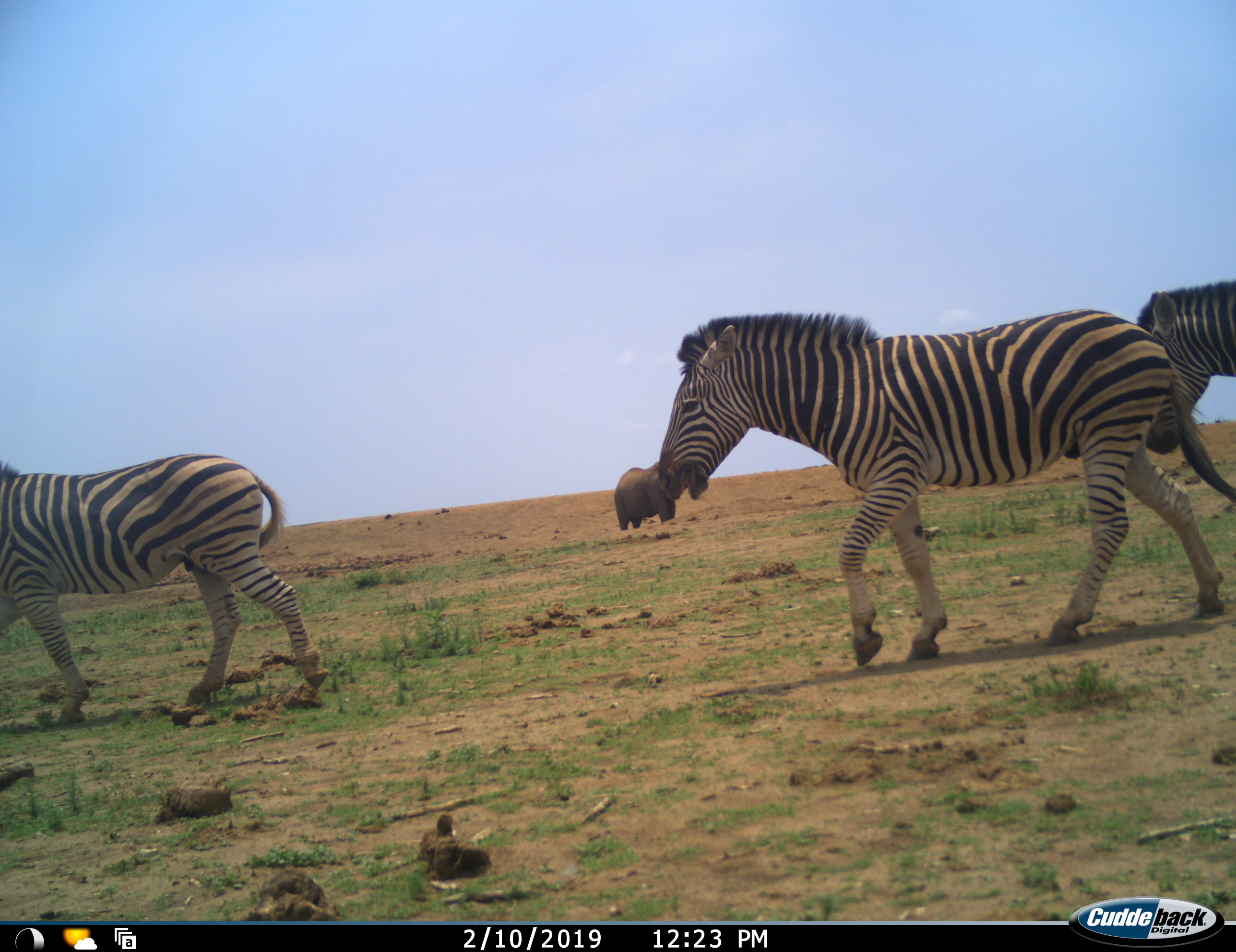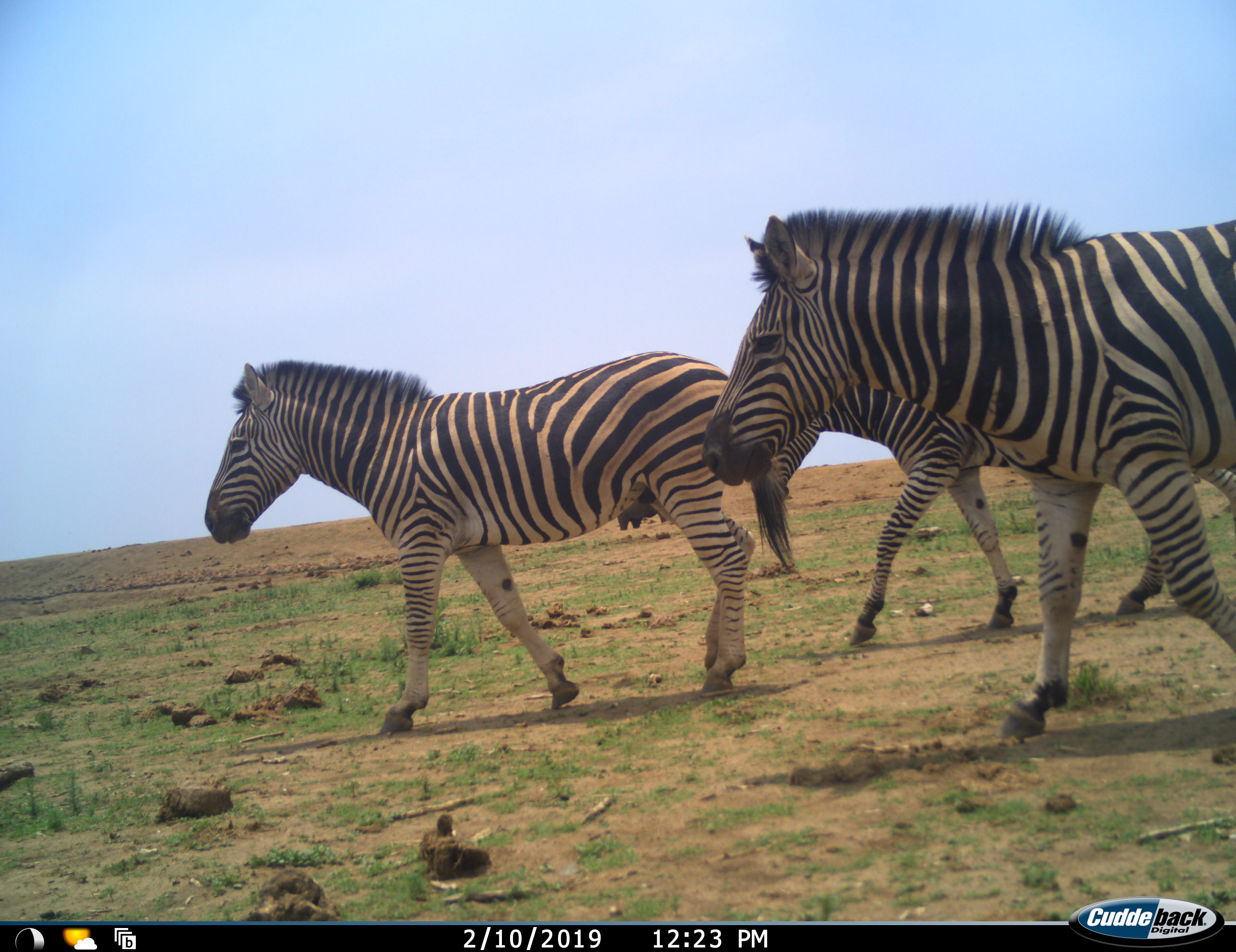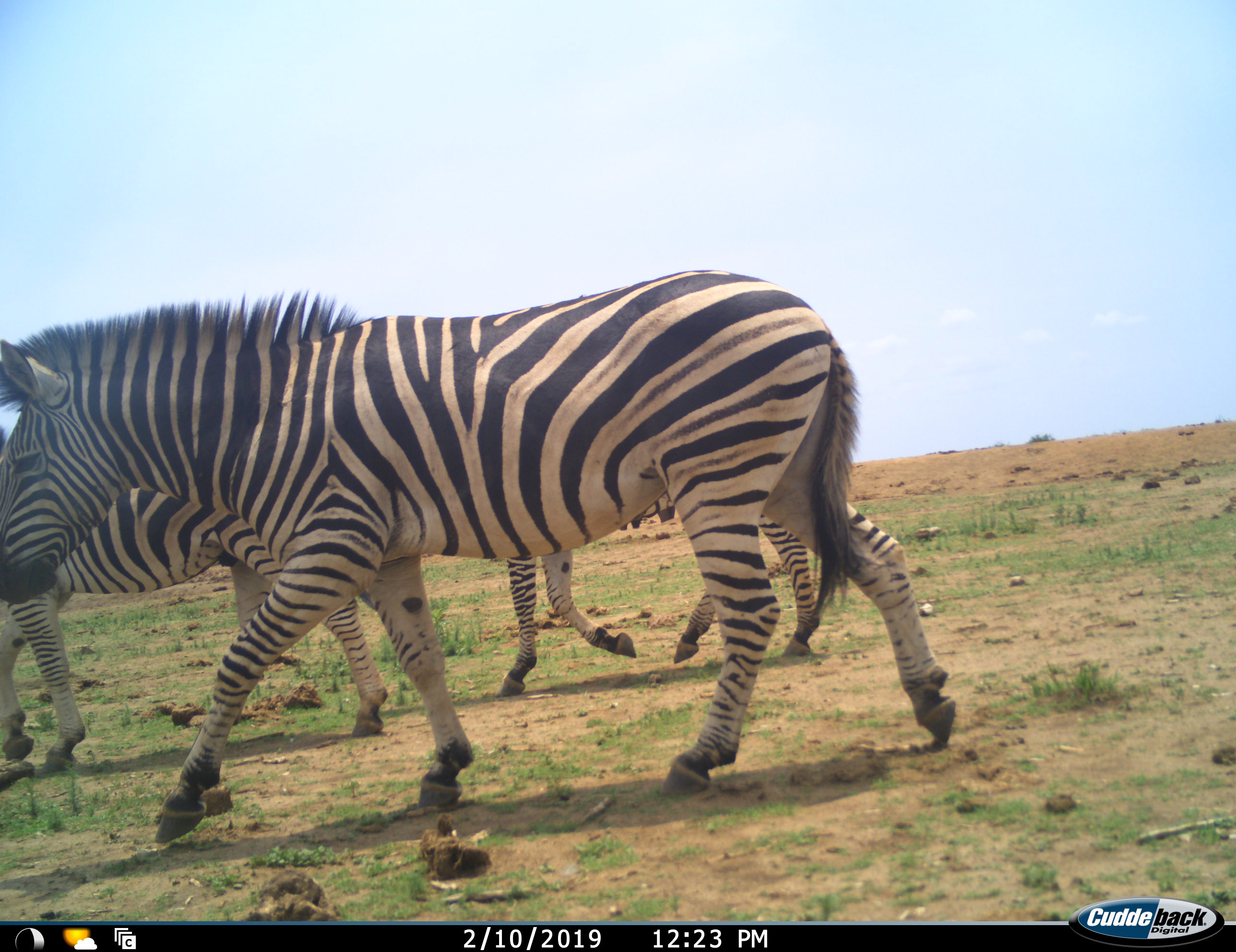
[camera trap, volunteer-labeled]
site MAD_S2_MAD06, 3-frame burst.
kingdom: Animalia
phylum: Chordata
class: Mammalia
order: Proboscidea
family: Elephantidae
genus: Loxodonta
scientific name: Loxodonta africana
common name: african bush elephant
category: elephant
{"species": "elephant (african bush elephant) (Loxodonta africana)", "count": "1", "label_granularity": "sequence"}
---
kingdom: Animalia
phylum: Chordata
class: Mammalia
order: Perissodactyla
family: Equidae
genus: Equus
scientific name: Equus quagga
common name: plains zebra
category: zebraplains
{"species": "zebraplains (plains zebra) (Equus quagga)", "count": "4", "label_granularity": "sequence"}